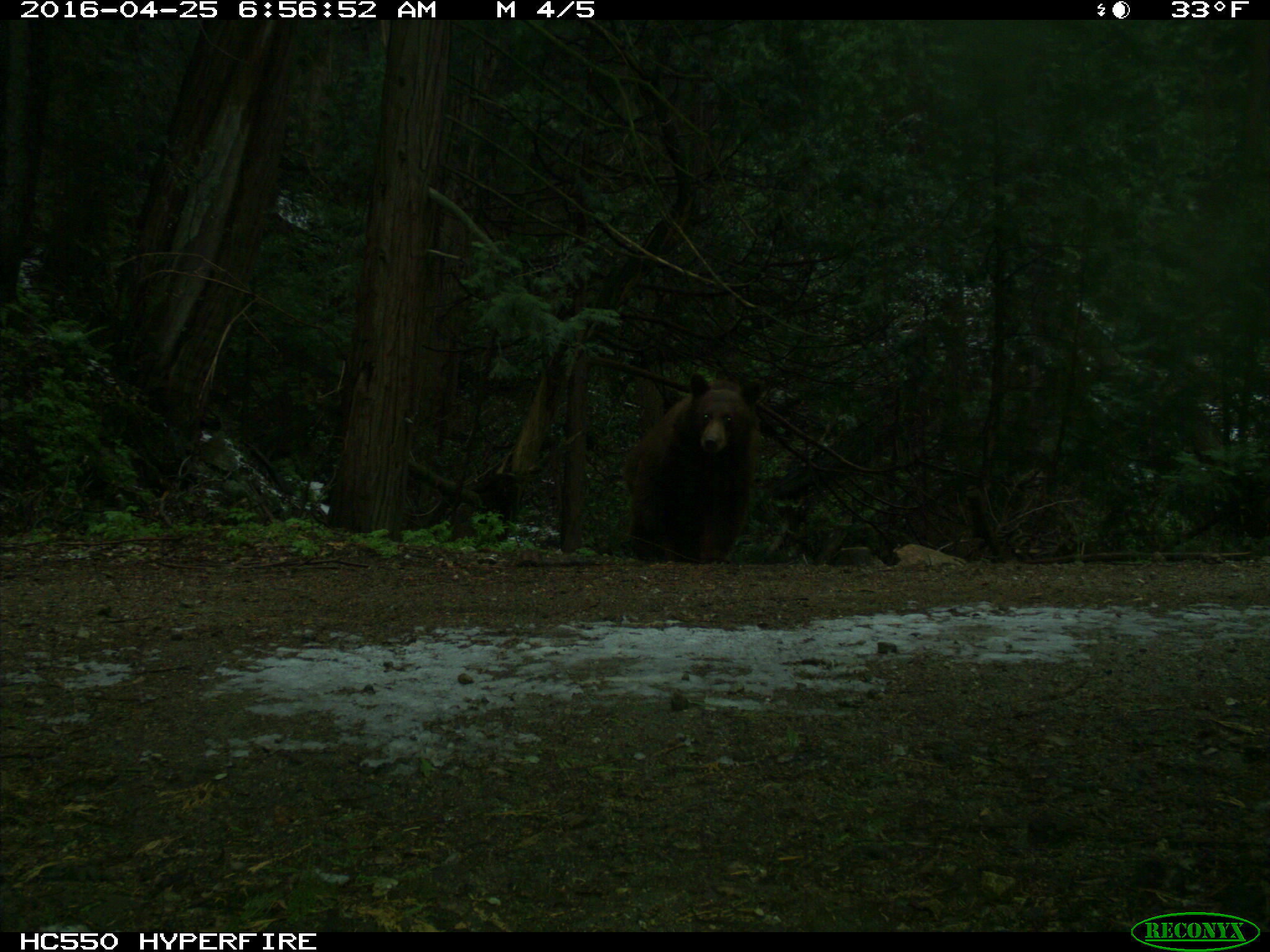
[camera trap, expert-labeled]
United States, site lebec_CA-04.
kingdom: Animalia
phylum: Chordata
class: Mammalia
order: Carnivora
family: Ursidae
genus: Ursus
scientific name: Ursus americanus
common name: american black bear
Ursus americanus (american black bear).